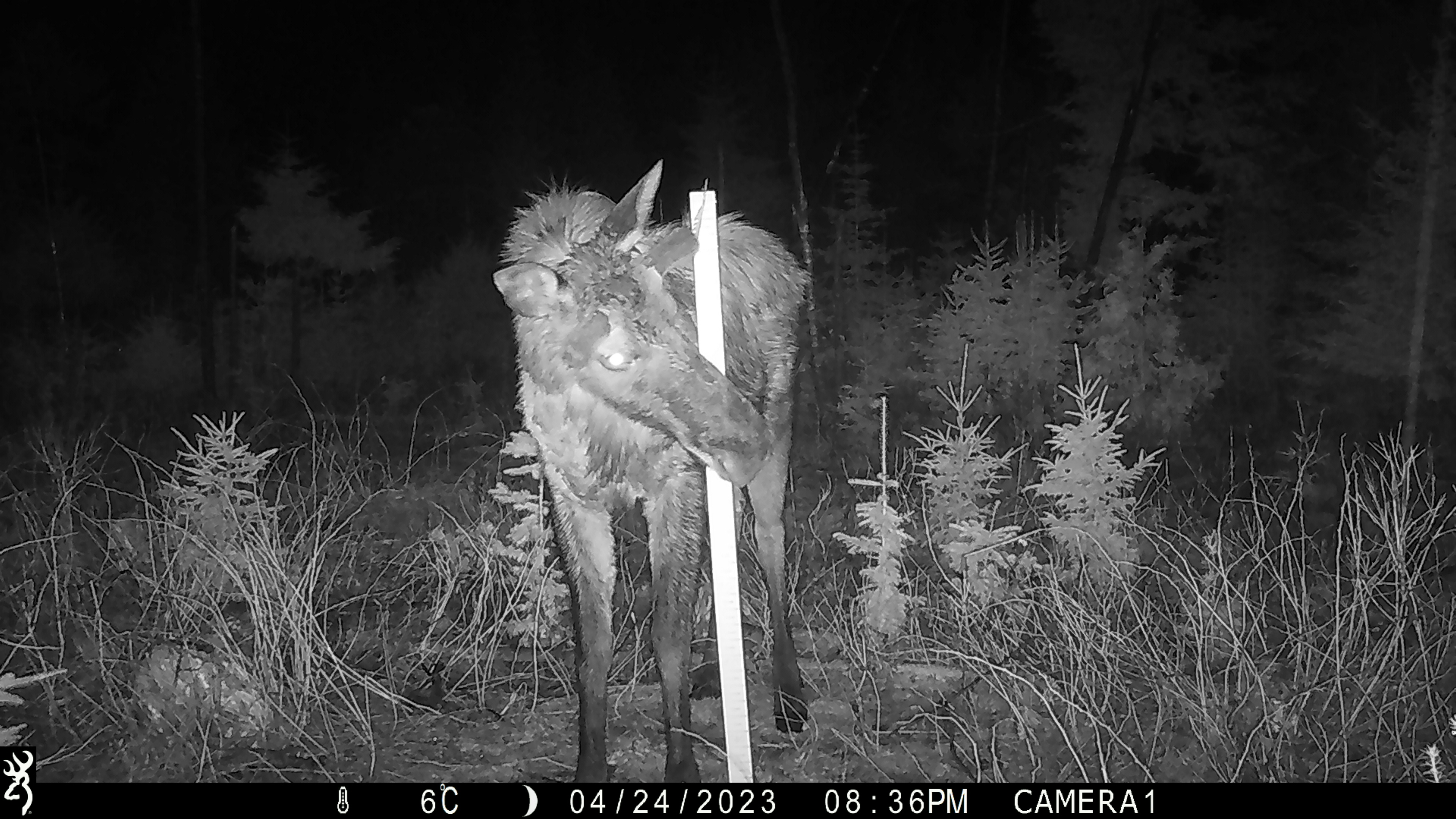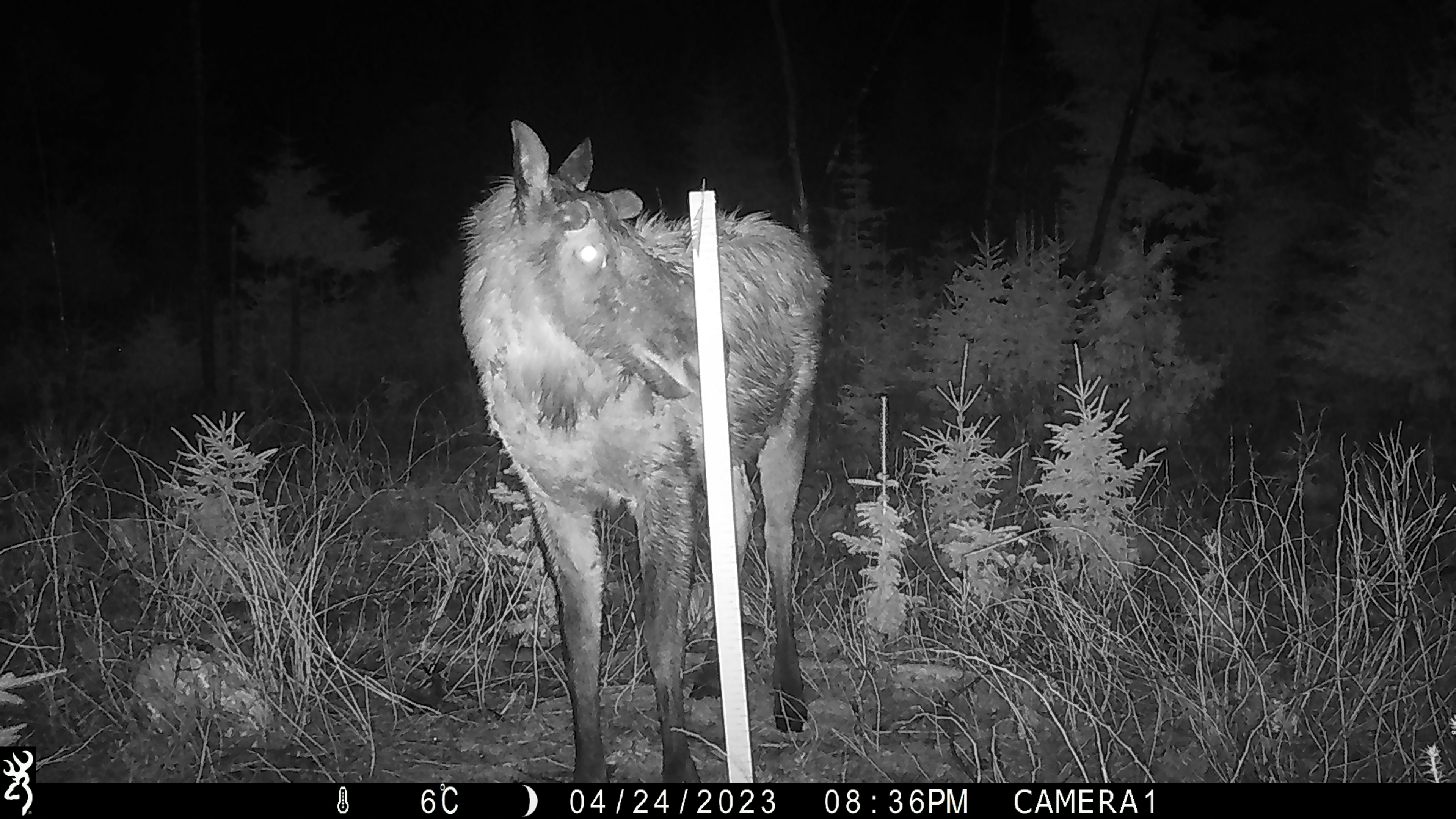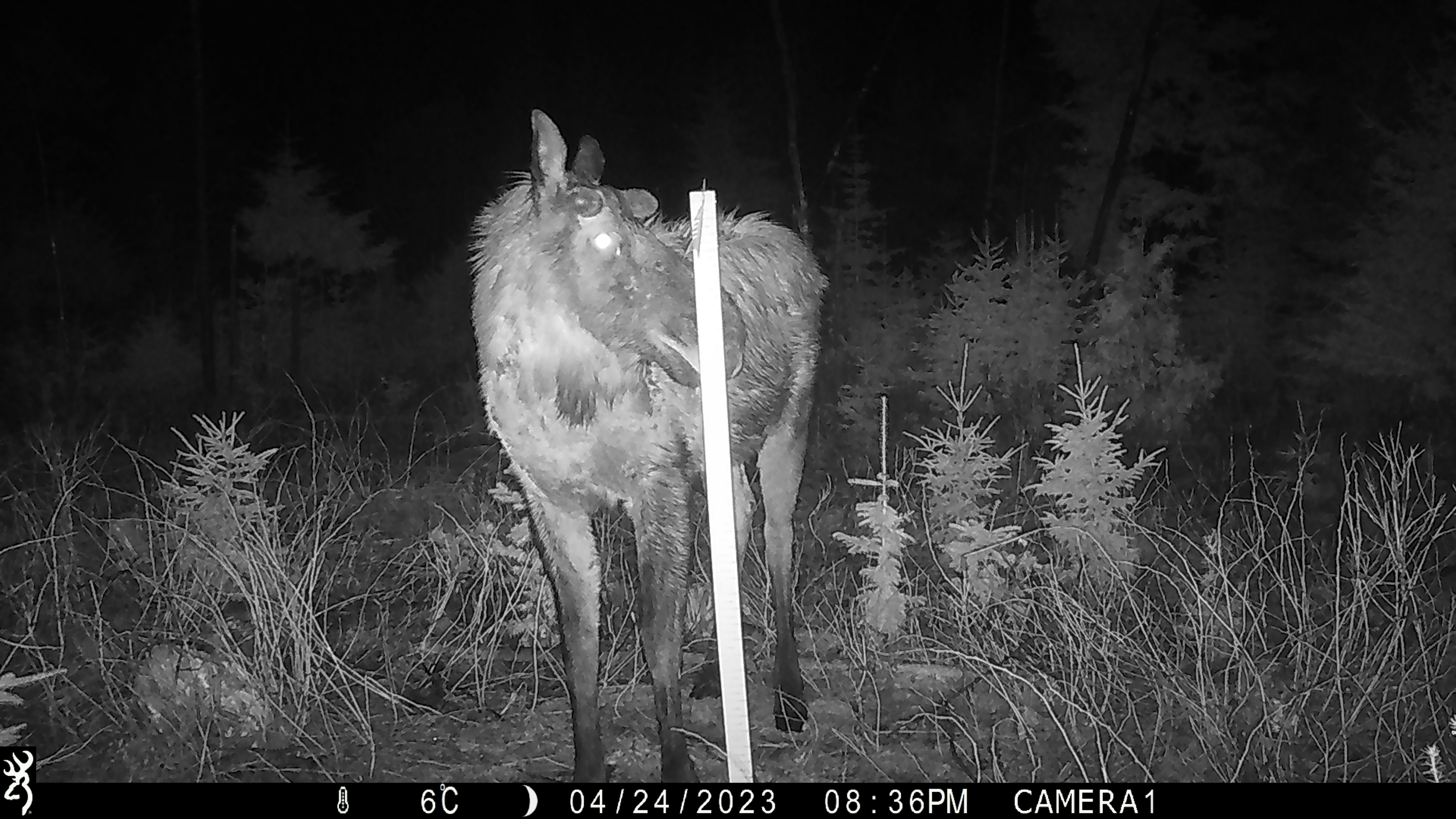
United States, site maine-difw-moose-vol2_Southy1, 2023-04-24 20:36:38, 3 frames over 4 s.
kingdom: Animalia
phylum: Chordata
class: Mammalia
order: Artiodactyla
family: Cervidae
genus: Alces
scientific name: Alces alces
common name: moose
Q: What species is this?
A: Moose (Alces alces).